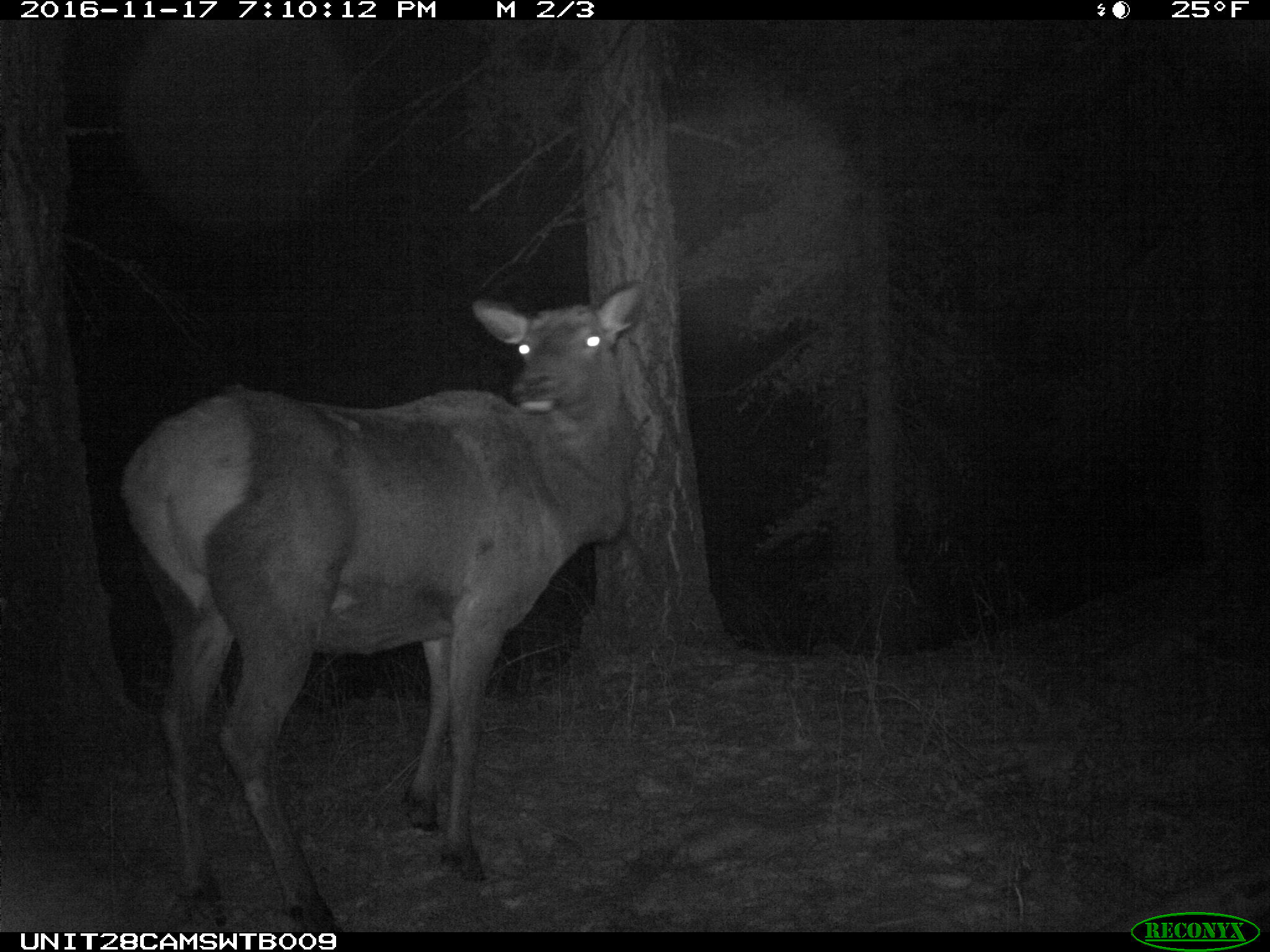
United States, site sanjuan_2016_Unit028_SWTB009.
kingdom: Animalia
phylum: Chordata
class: Mammalia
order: Artiodactyla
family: Cervidae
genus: Cervus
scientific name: Cervus elaphus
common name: red deer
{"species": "Cervus elaphus (red deer)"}